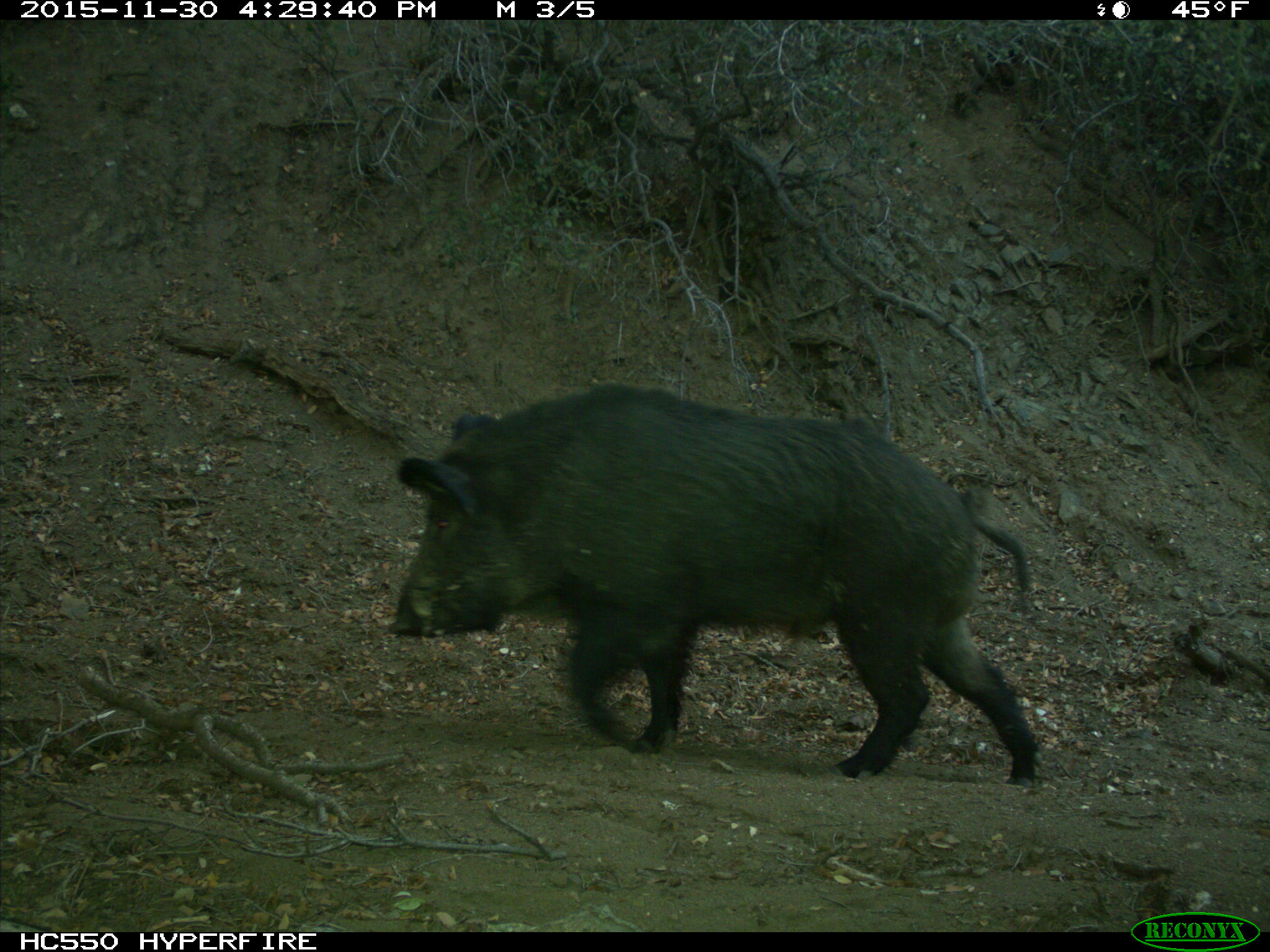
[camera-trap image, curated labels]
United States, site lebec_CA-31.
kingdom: Animalia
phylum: Chordata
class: Mammalia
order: Artiodactyla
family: Suidae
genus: Sus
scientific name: Sus scrofa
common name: wild boar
Sus scrofa (wild boar).